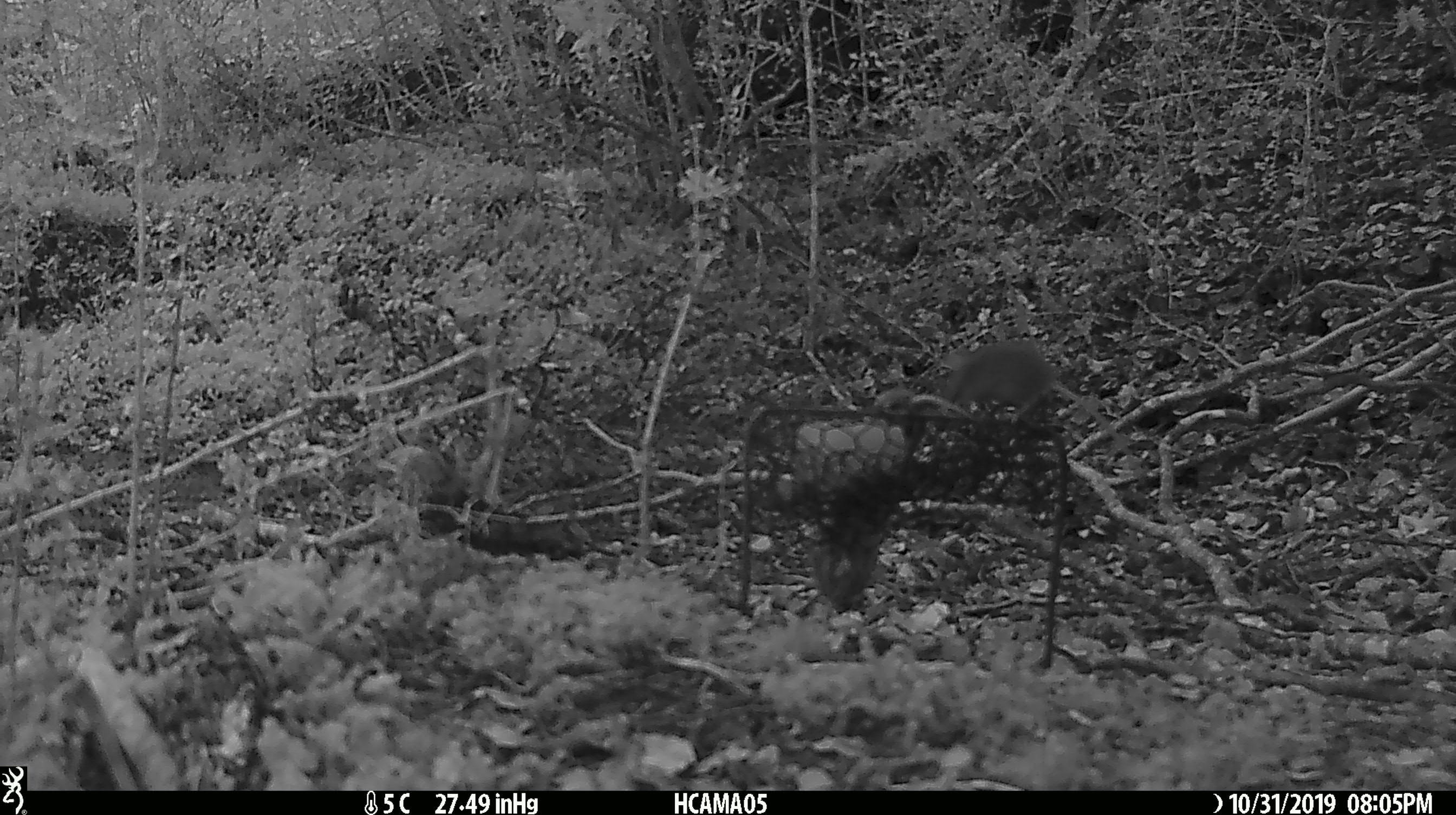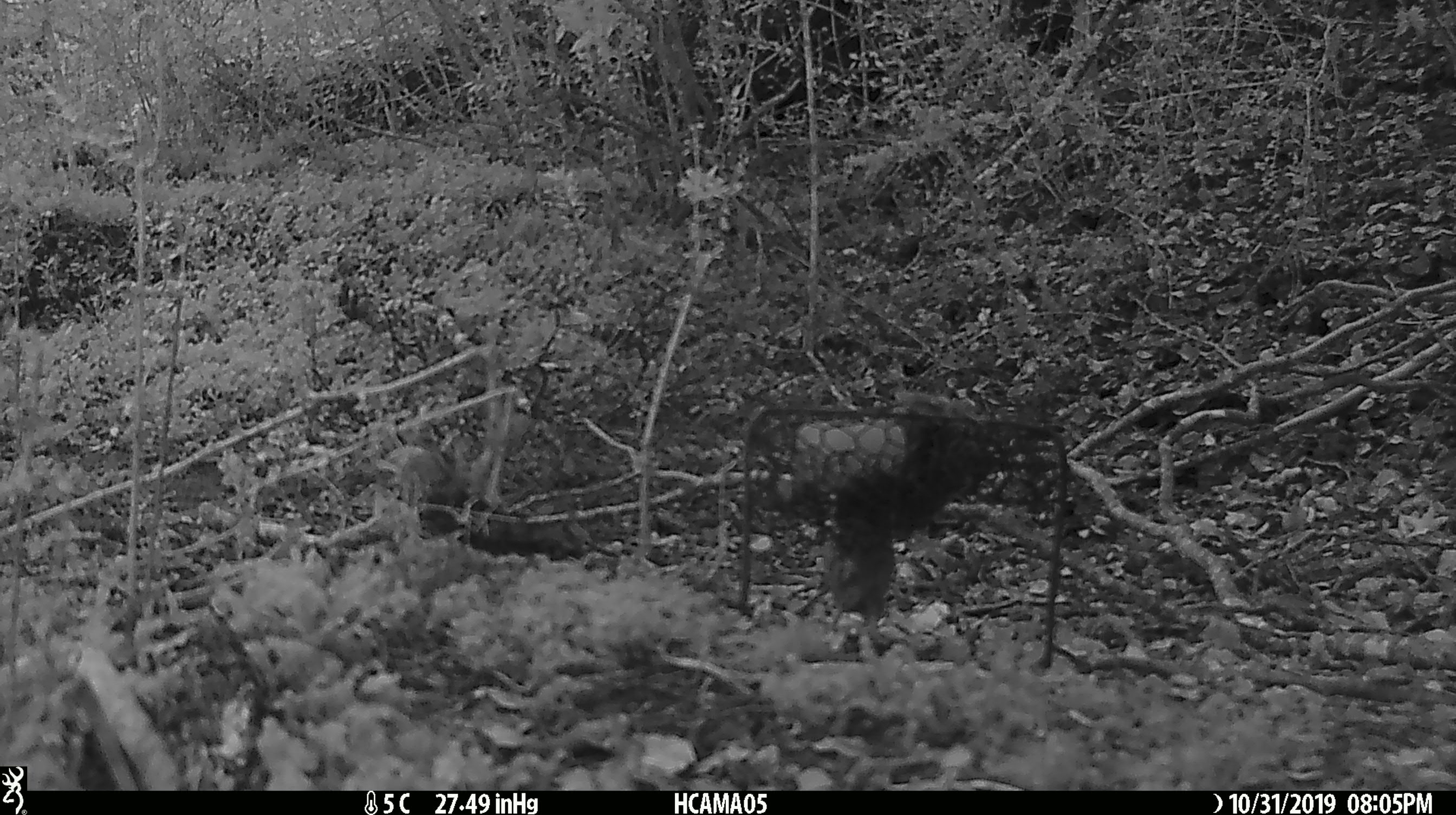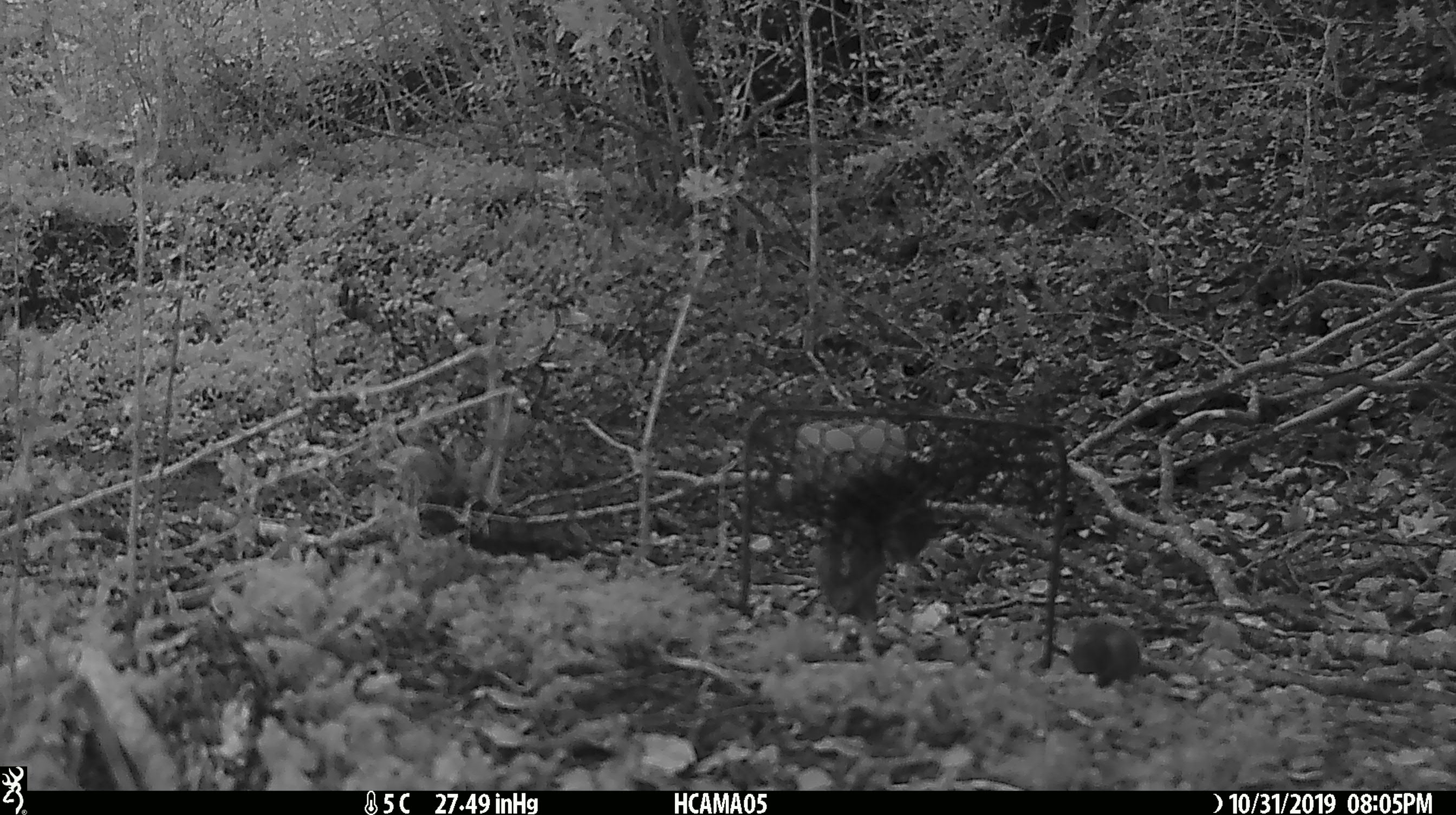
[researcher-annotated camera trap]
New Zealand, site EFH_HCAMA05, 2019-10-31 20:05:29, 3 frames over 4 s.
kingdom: Animalia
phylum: Chordata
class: Mammalia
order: Rodentia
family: Muridae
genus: Mus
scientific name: Mus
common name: mouse